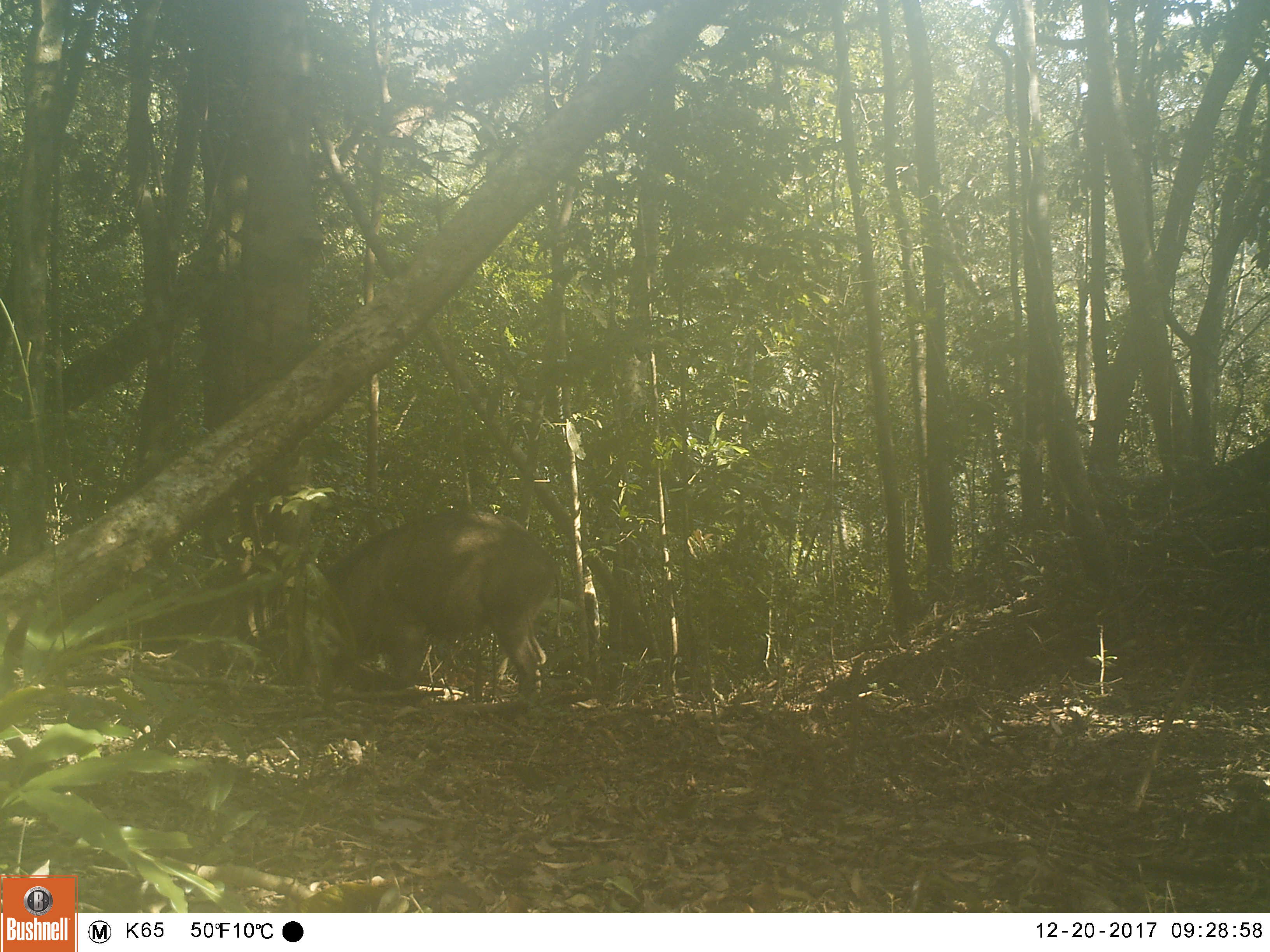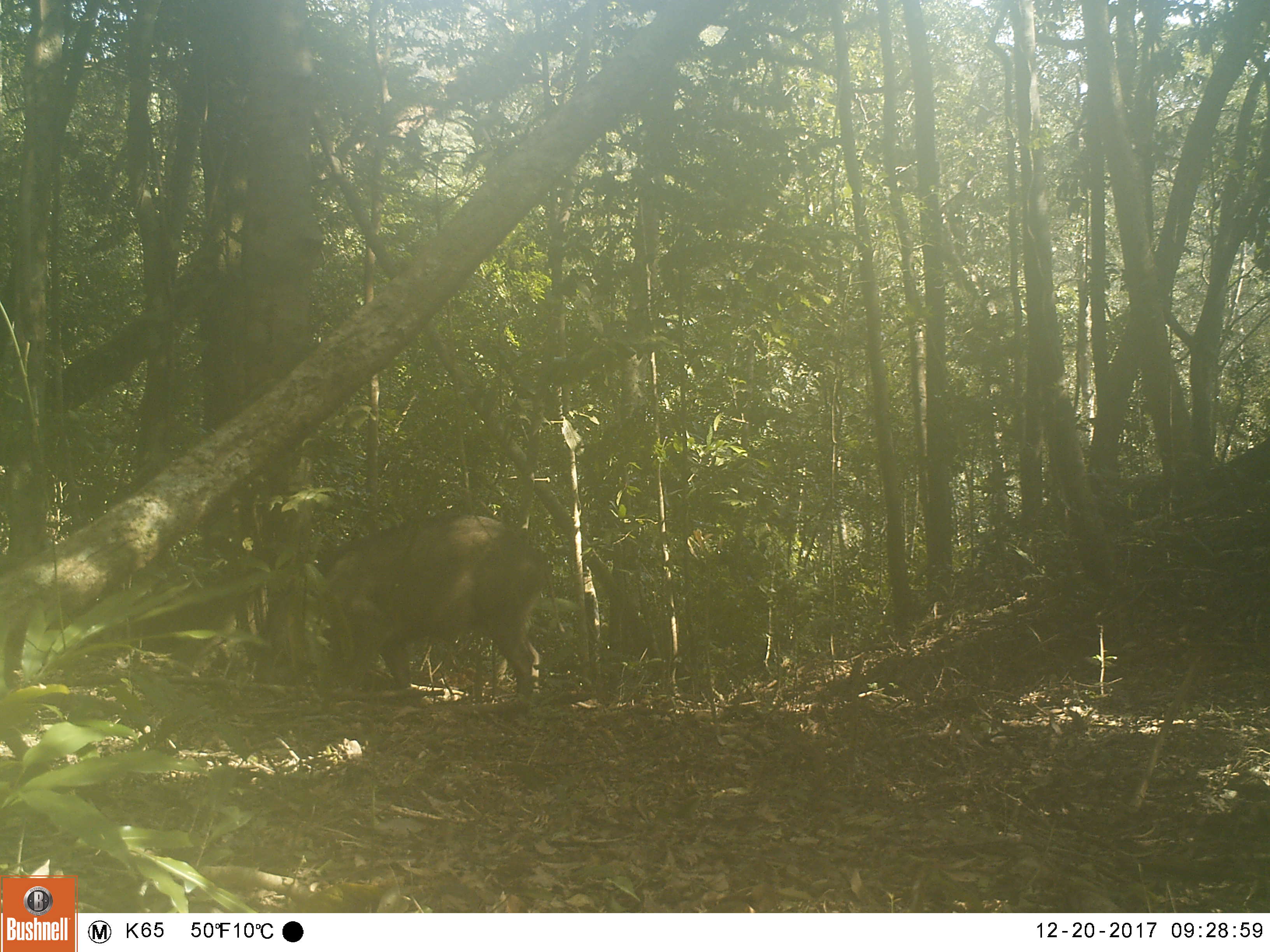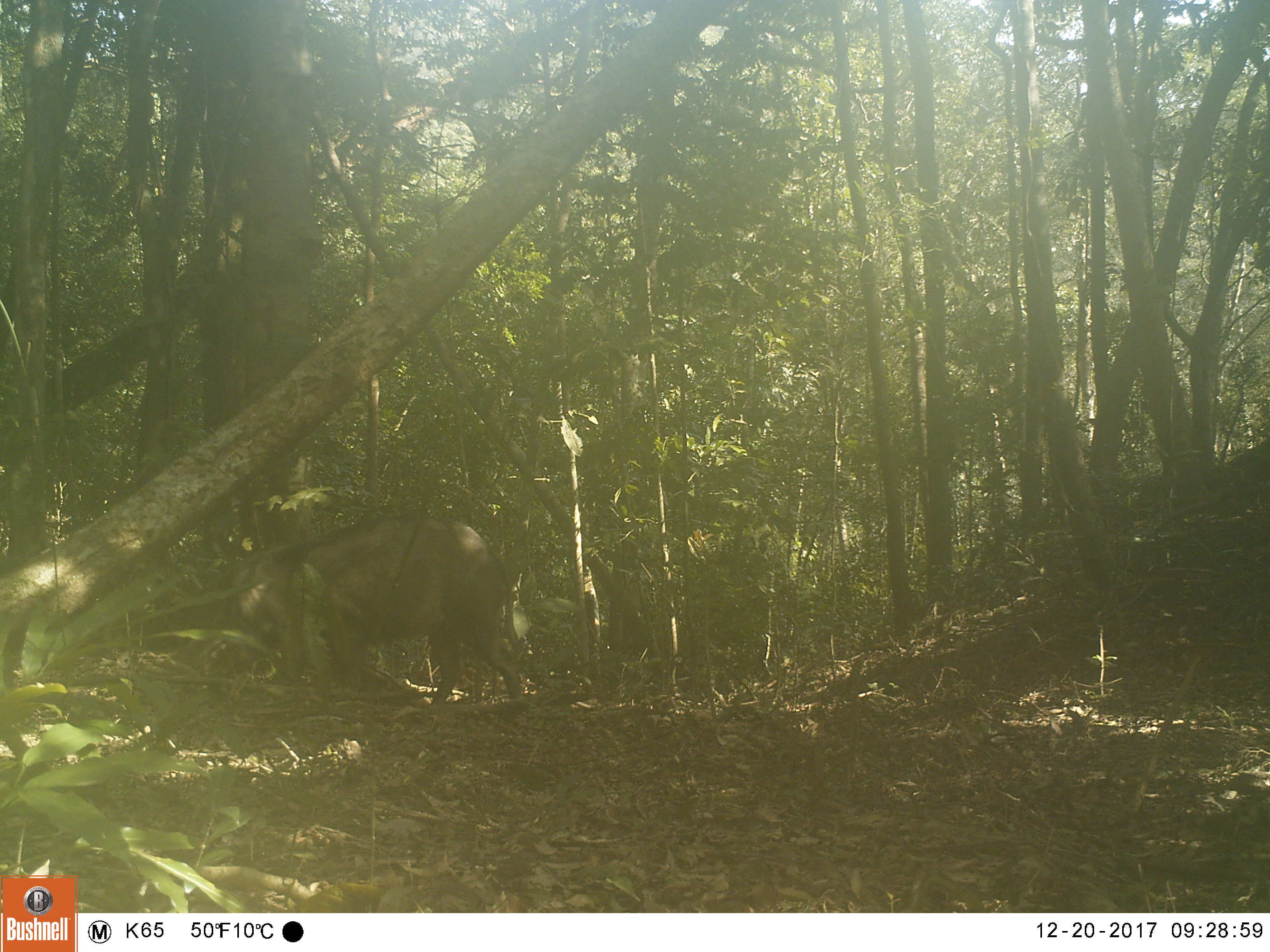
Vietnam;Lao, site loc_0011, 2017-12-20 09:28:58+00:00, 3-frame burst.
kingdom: Animalia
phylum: Chordata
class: Mammalia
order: Artiodactyla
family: Suidae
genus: Sus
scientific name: Sus scrofa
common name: eurasian wild pig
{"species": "eurasian wild pig (Sus scrofa)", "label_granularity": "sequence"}